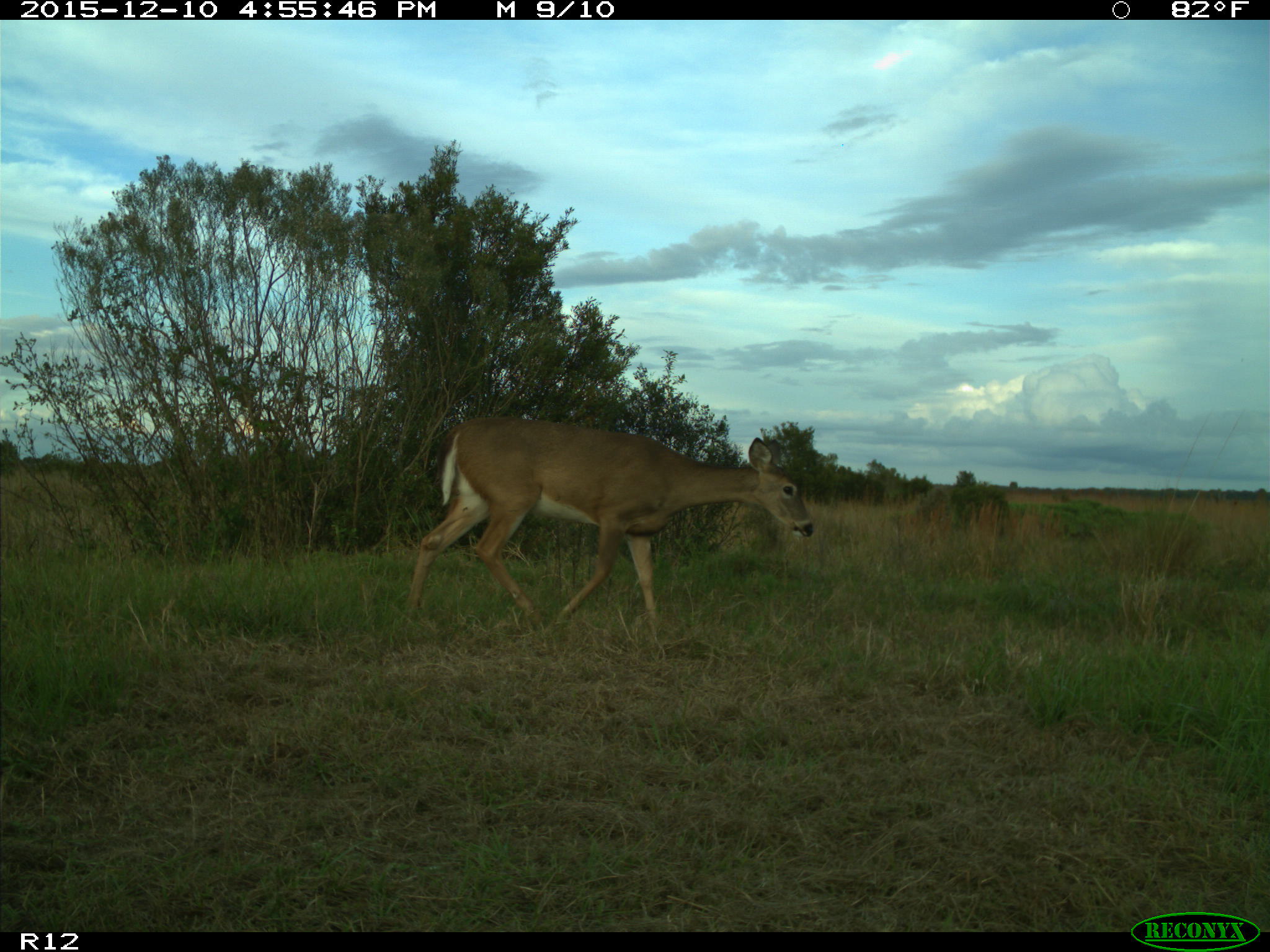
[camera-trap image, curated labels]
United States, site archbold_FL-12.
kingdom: Animalia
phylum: Chordata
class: Mammalia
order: Artiodactyla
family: Cervidae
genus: Odocoileus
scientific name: Odocoileus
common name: deer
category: unidentified deer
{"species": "unidentified deer (deer) (Odocoileus)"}